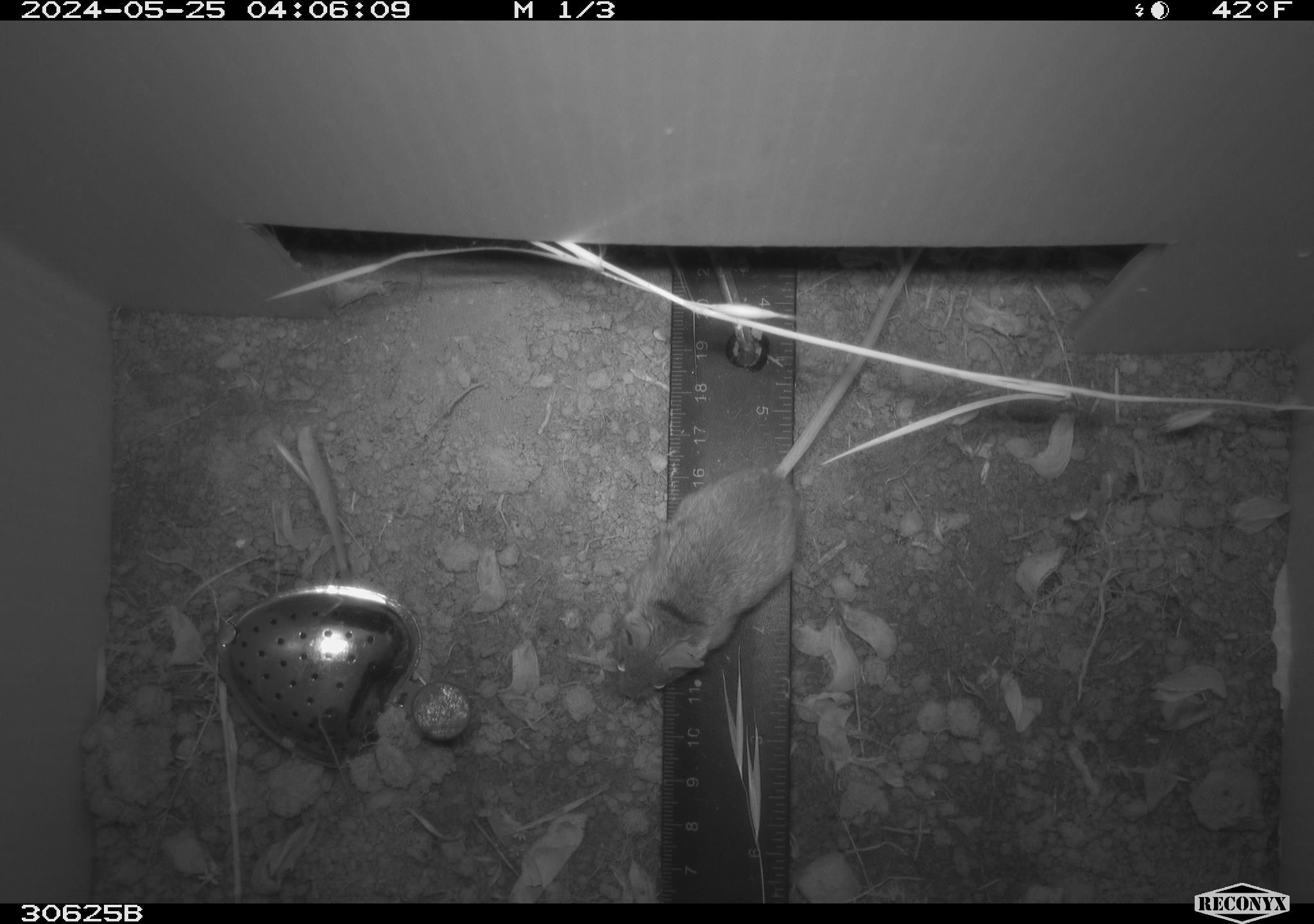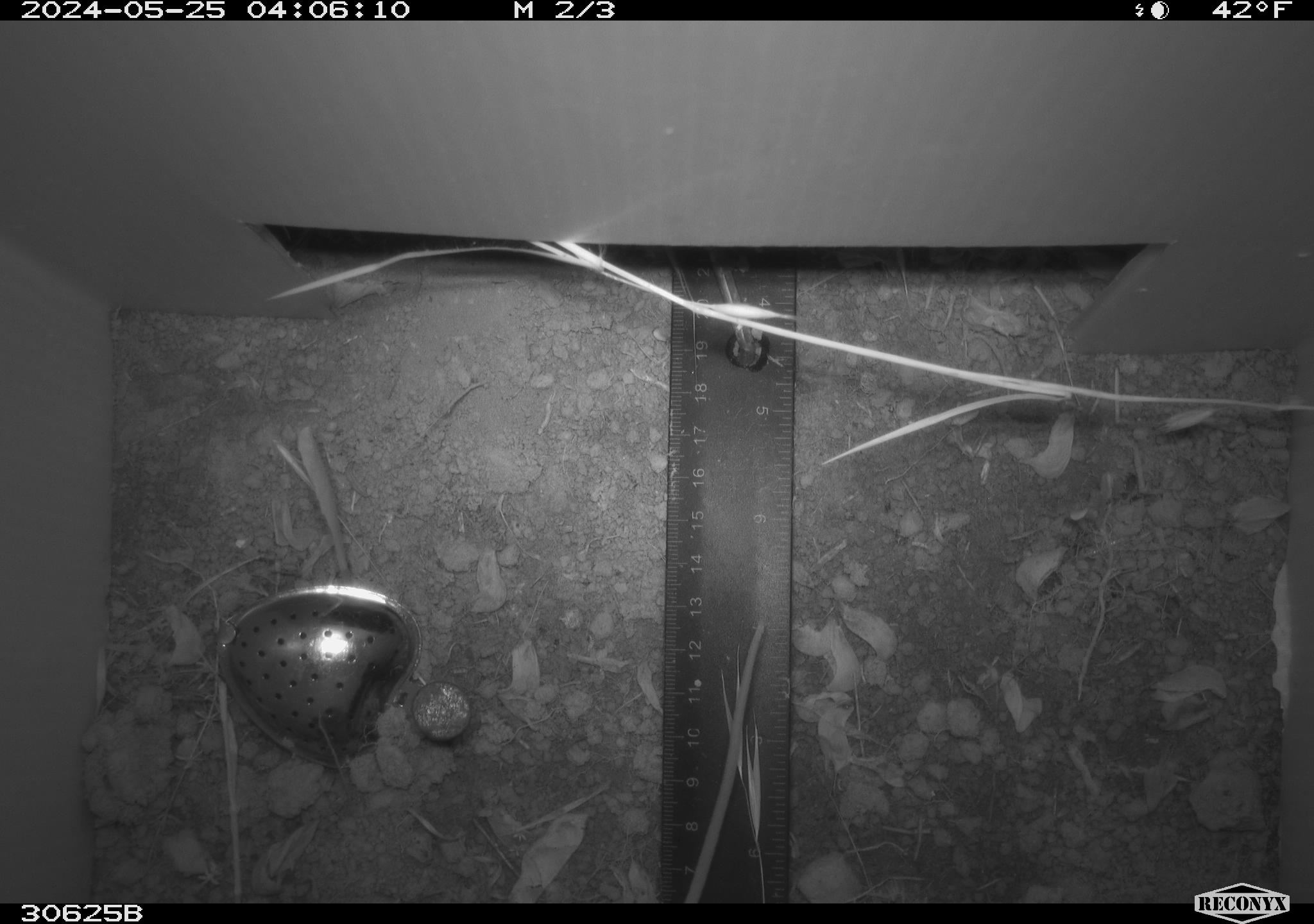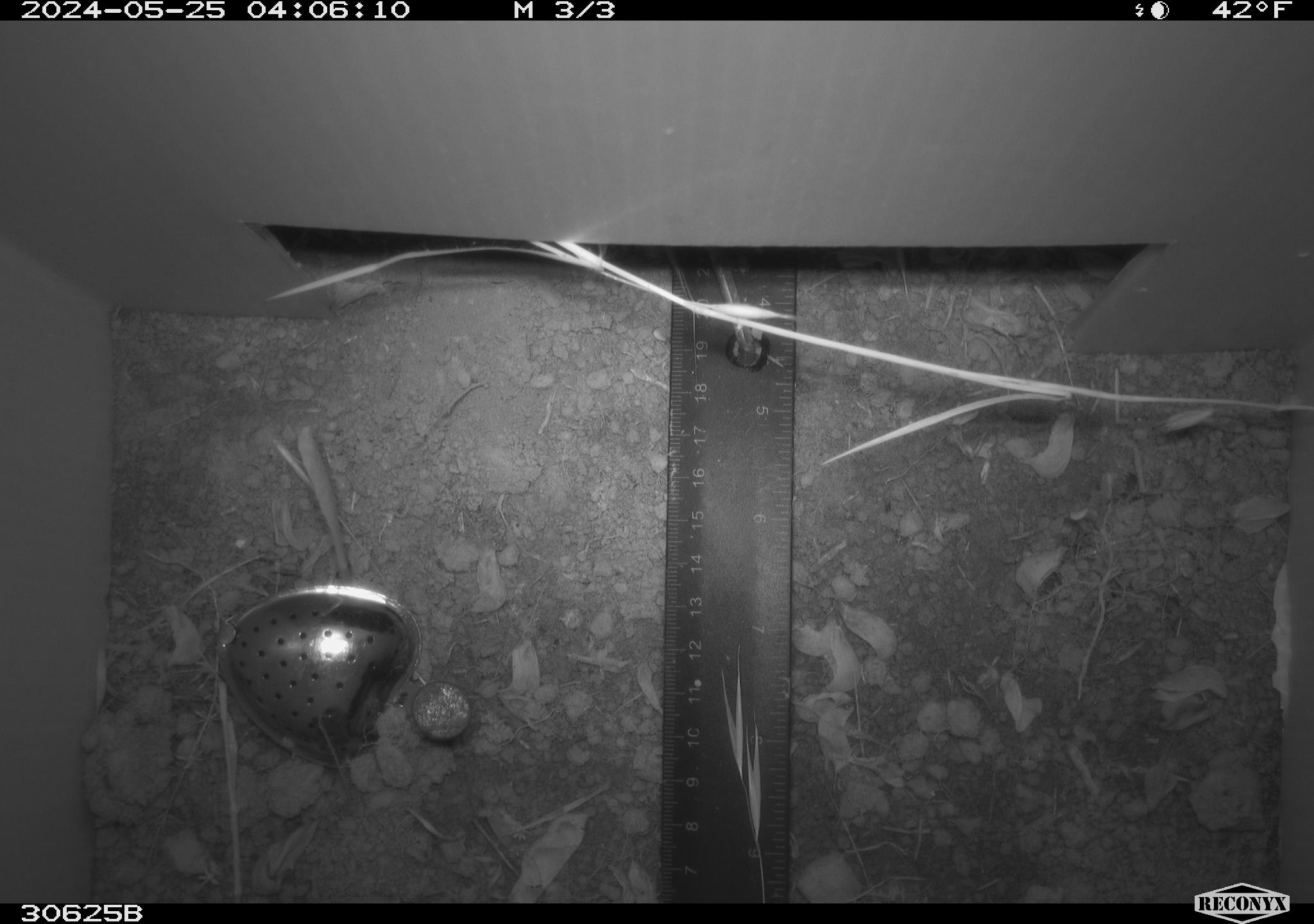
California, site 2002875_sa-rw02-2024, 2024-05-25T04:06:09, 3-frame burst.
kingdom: Animalia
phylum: Chordata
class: Mammalia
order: Rodentia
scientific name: Rodentia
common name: mouse species